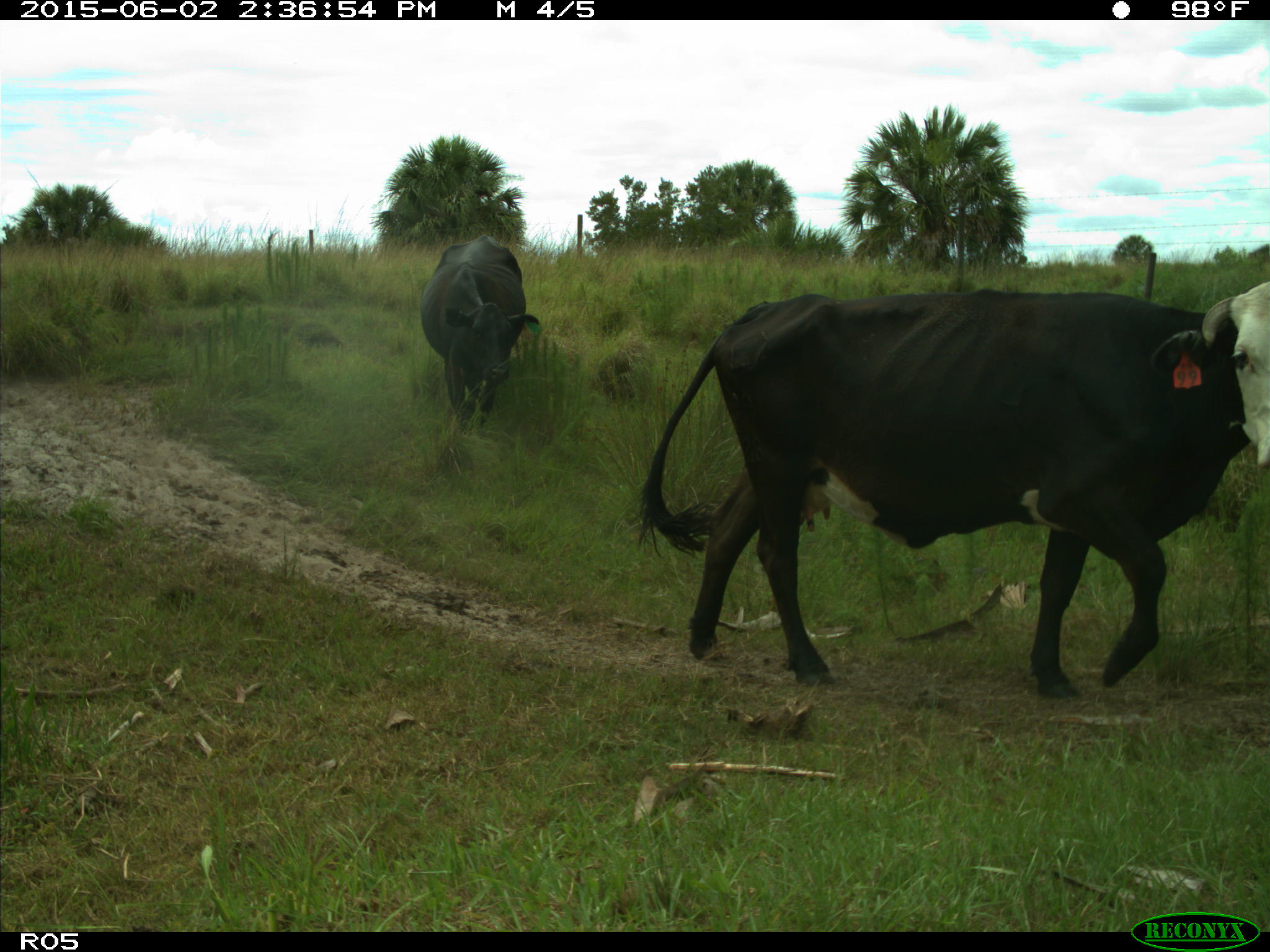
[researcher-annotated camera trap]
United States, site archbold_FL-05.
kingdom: Animalia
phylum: Chordata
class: Mammalia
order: Artiodactyla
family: Bovidae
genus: Bos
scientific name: Bos taurus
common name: domestic cow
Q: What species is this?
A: Bos taurus (domestic cow).